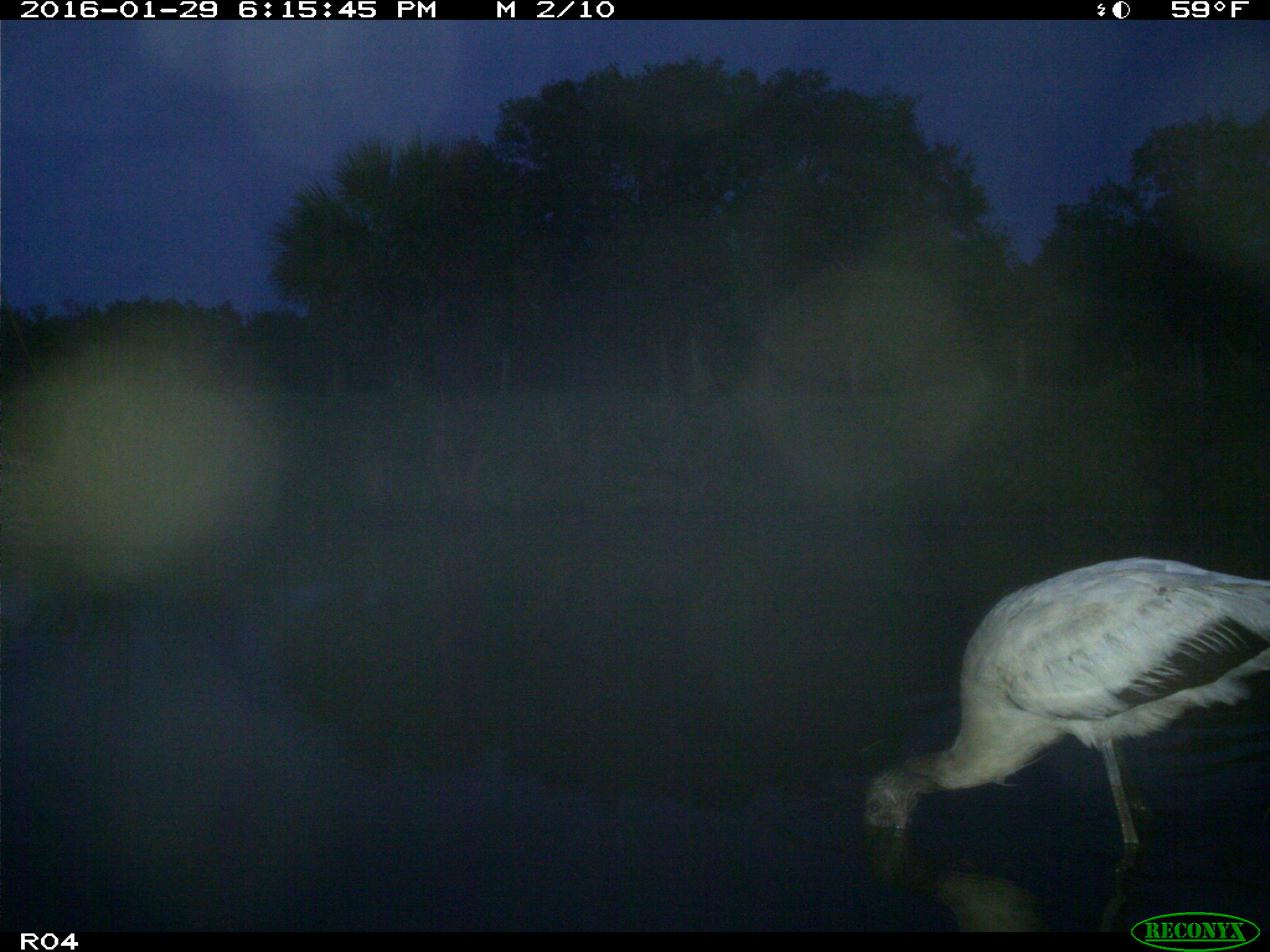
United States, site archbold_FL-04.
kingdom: Animalia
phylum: Chordata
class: Aves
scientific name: Aves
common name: birds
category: unidentified bird